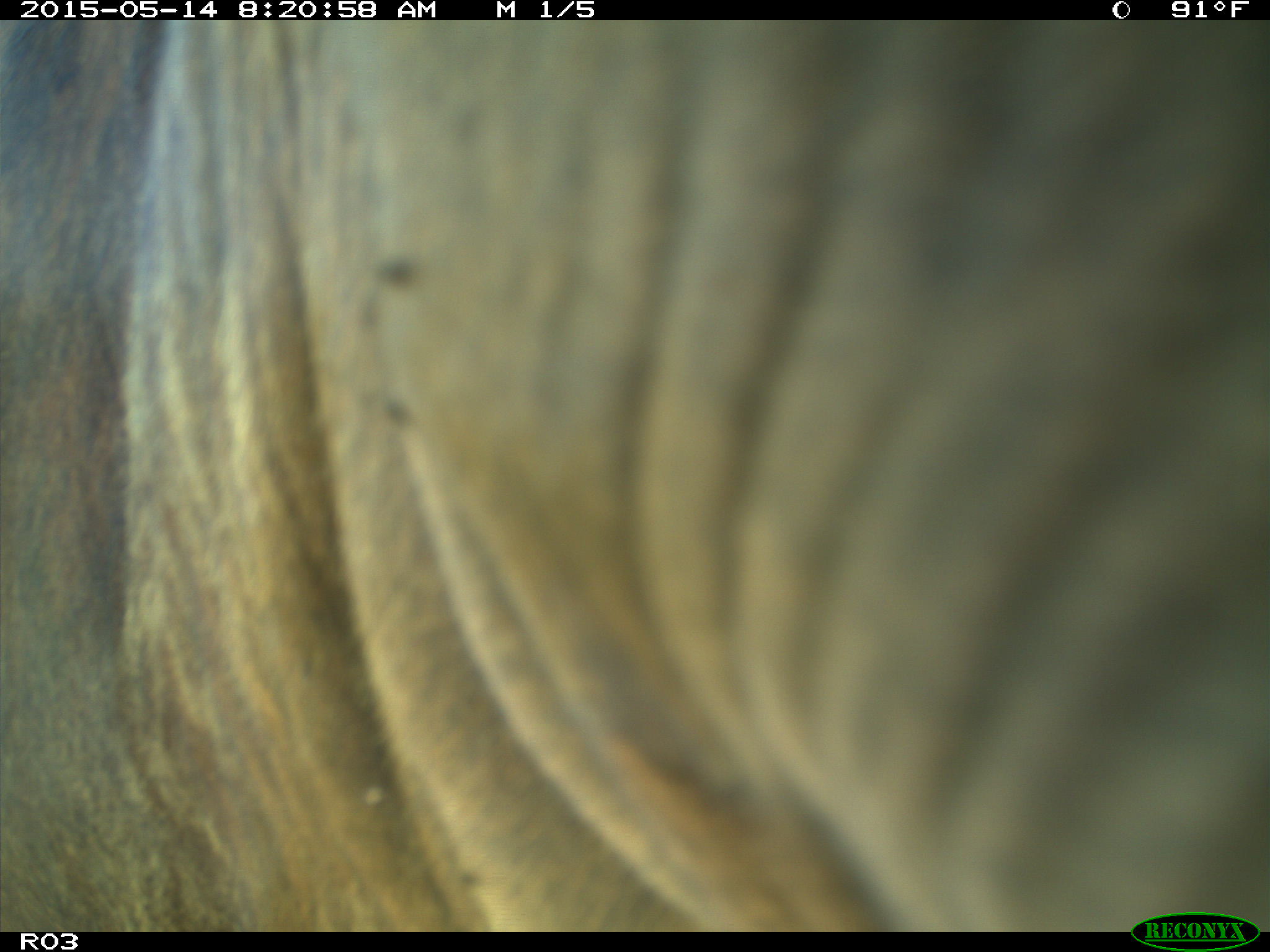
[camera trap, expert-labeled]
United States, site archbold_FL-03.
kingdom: Animalia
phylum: Chordata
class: Mammalia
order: Artiodactyla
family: Bovidae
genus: Bos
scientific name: Bos taurus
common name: domestic cow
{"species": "Bos taurus (domestic cow)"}